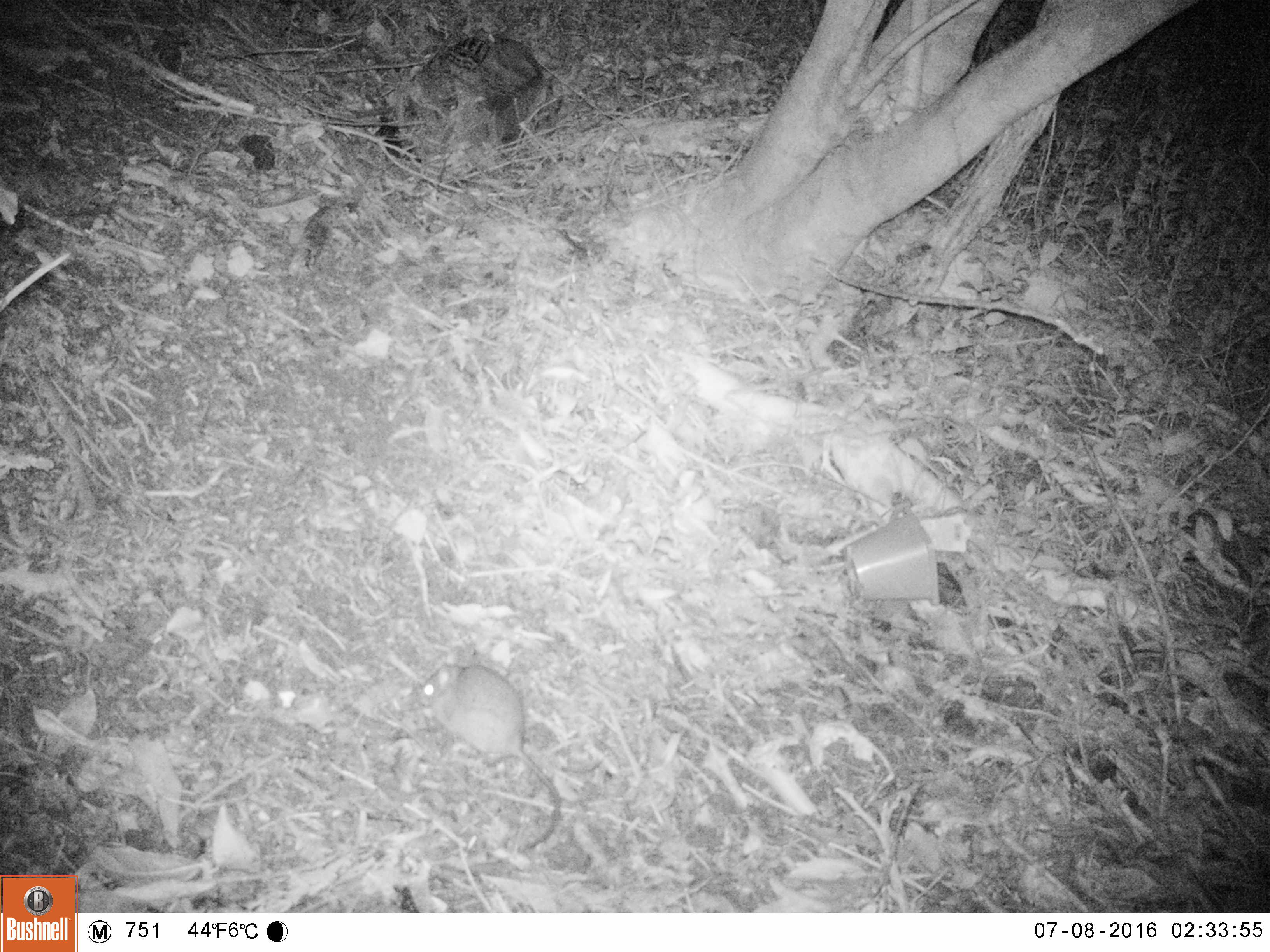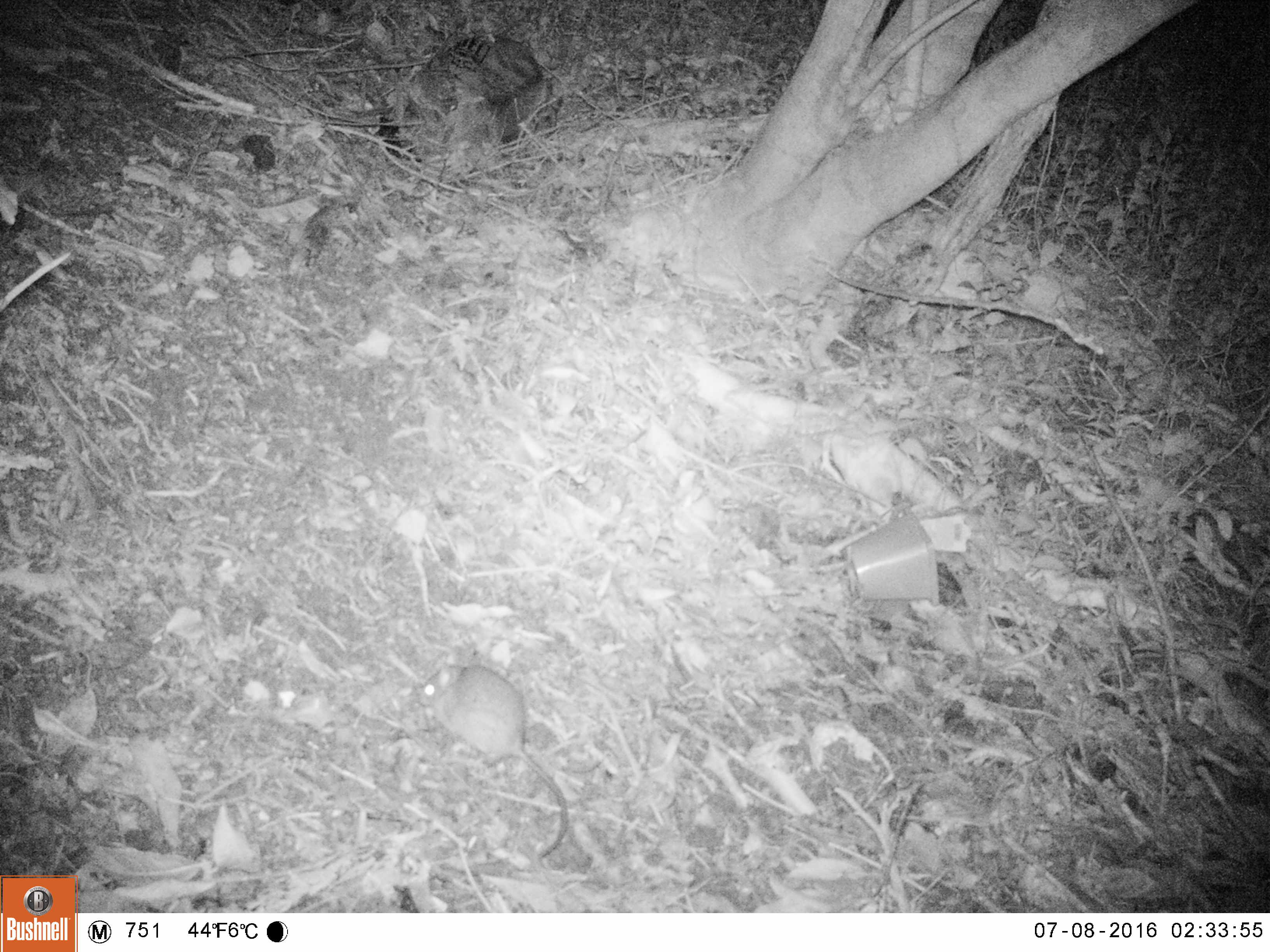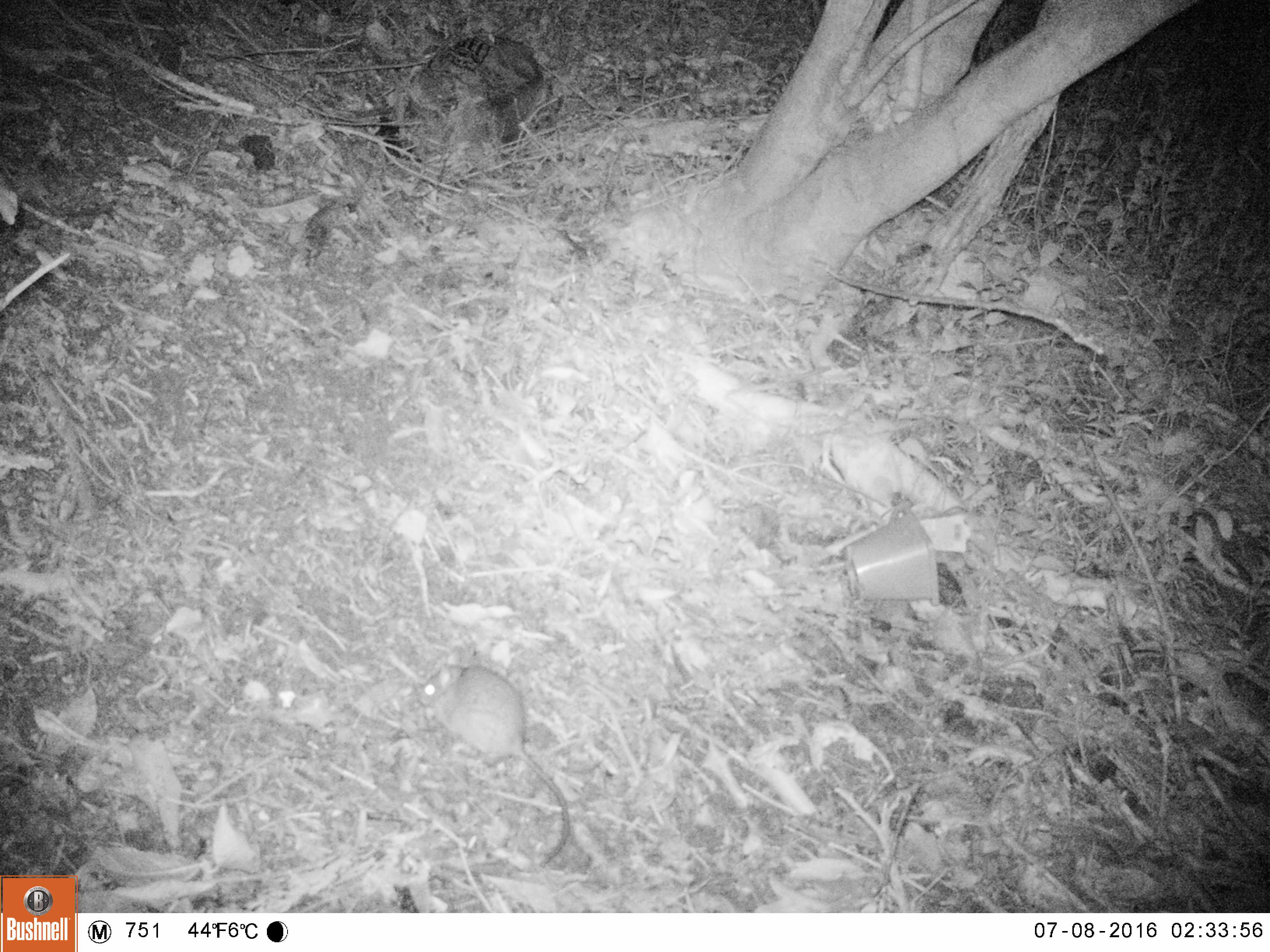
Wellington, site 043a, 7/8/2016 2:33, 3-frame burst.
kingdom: Animalia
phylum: Chordata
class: Mammalia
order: Rodentia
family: Muridae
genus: Rattus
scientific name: Rattus rattus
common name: ship rat